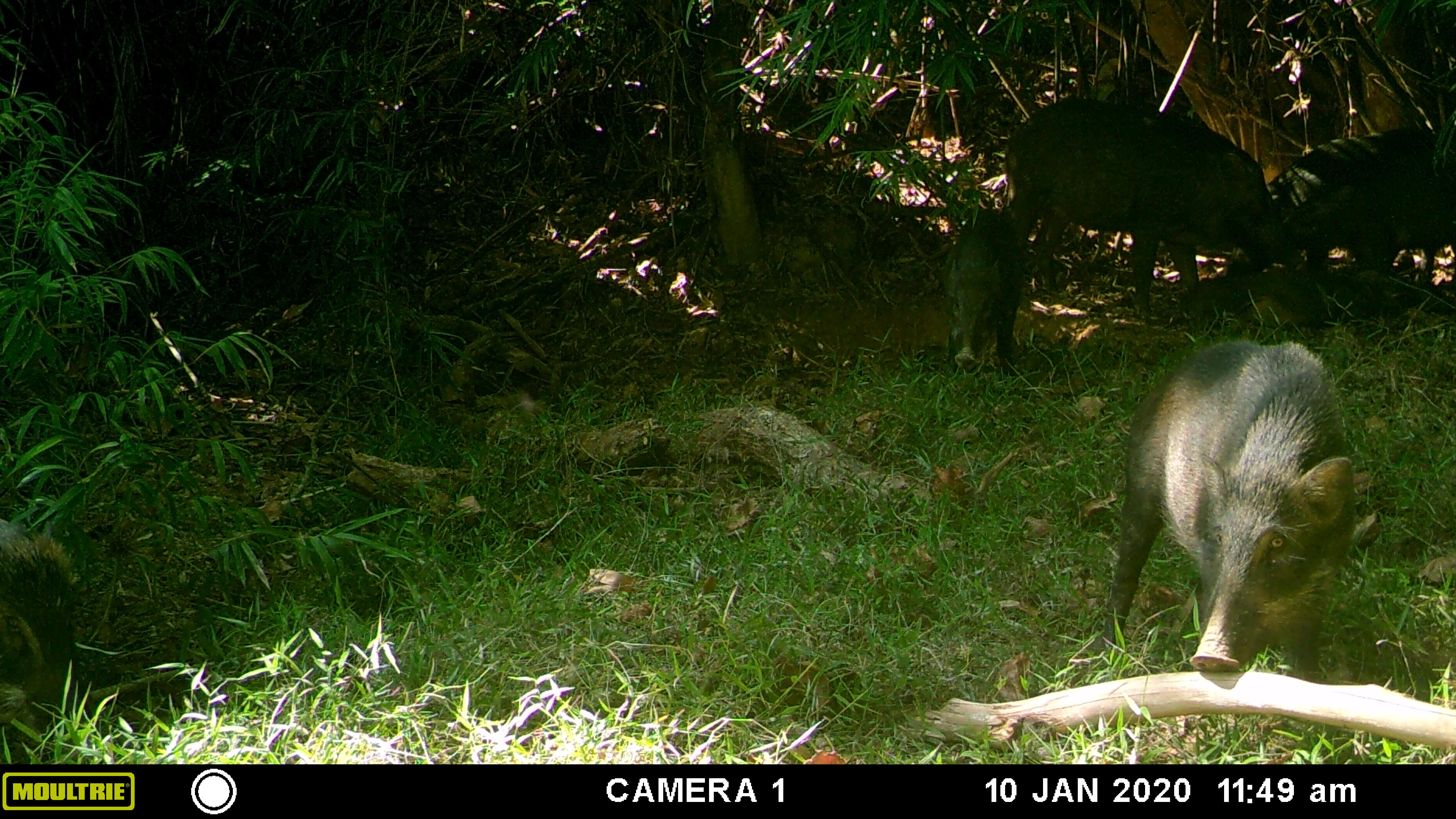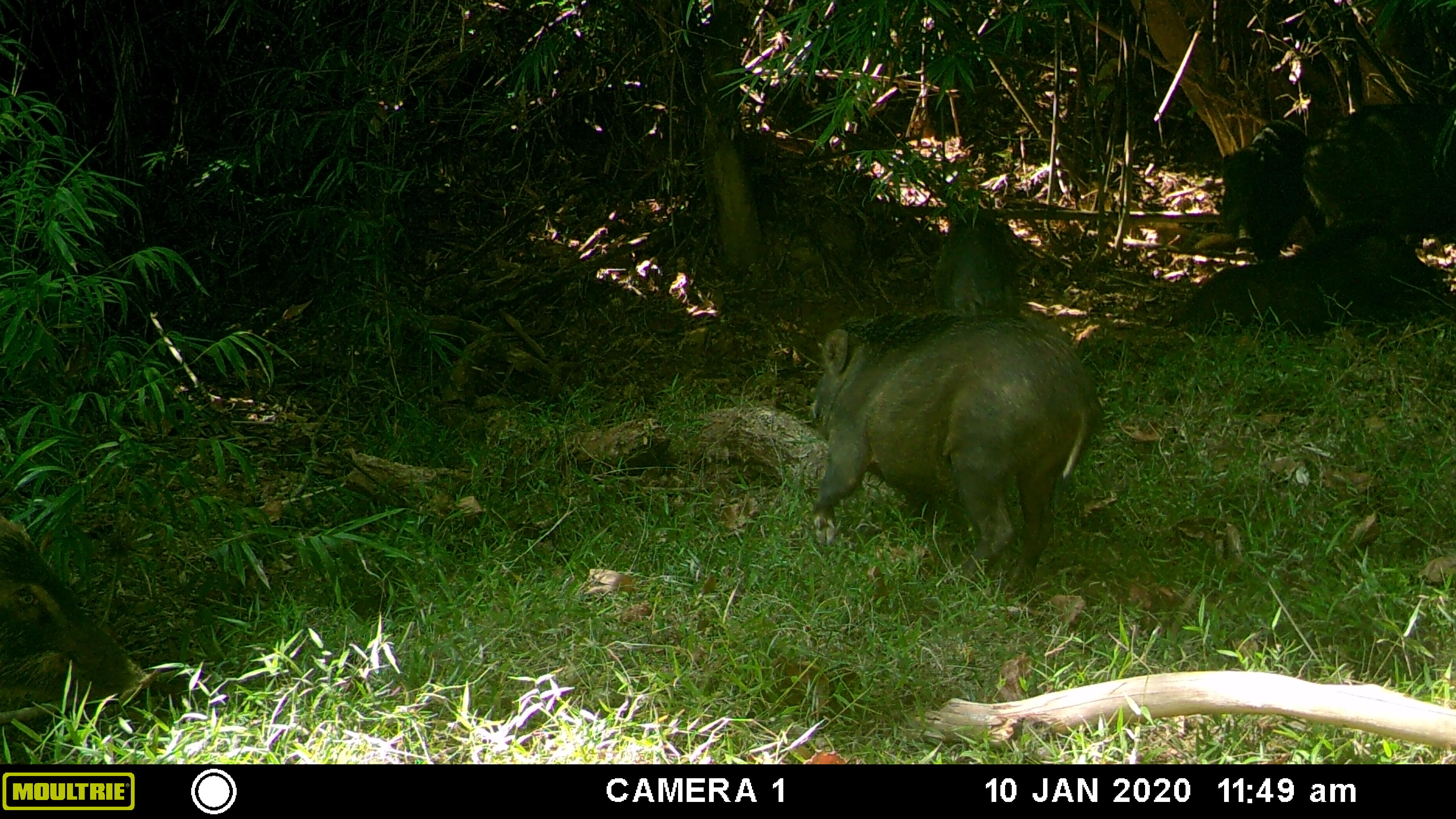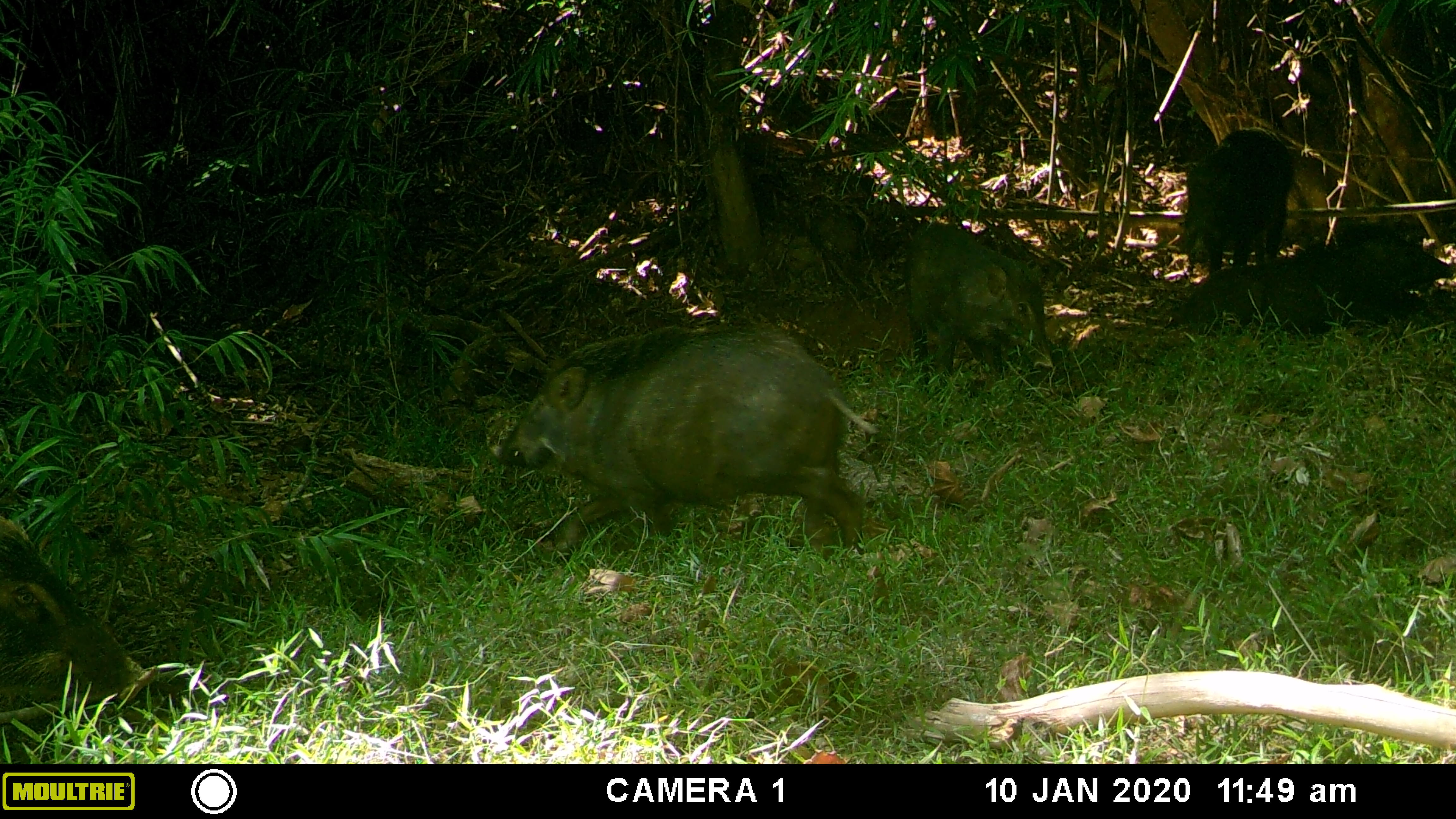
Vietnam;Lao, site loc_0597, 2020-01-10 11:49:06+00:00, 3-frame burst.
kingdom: Animalia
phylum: Chordata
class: Mammalia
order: Artiodactyla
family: Suidae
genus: Sus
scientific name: Sus scrofa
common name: eurasian wild pig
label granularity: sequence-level